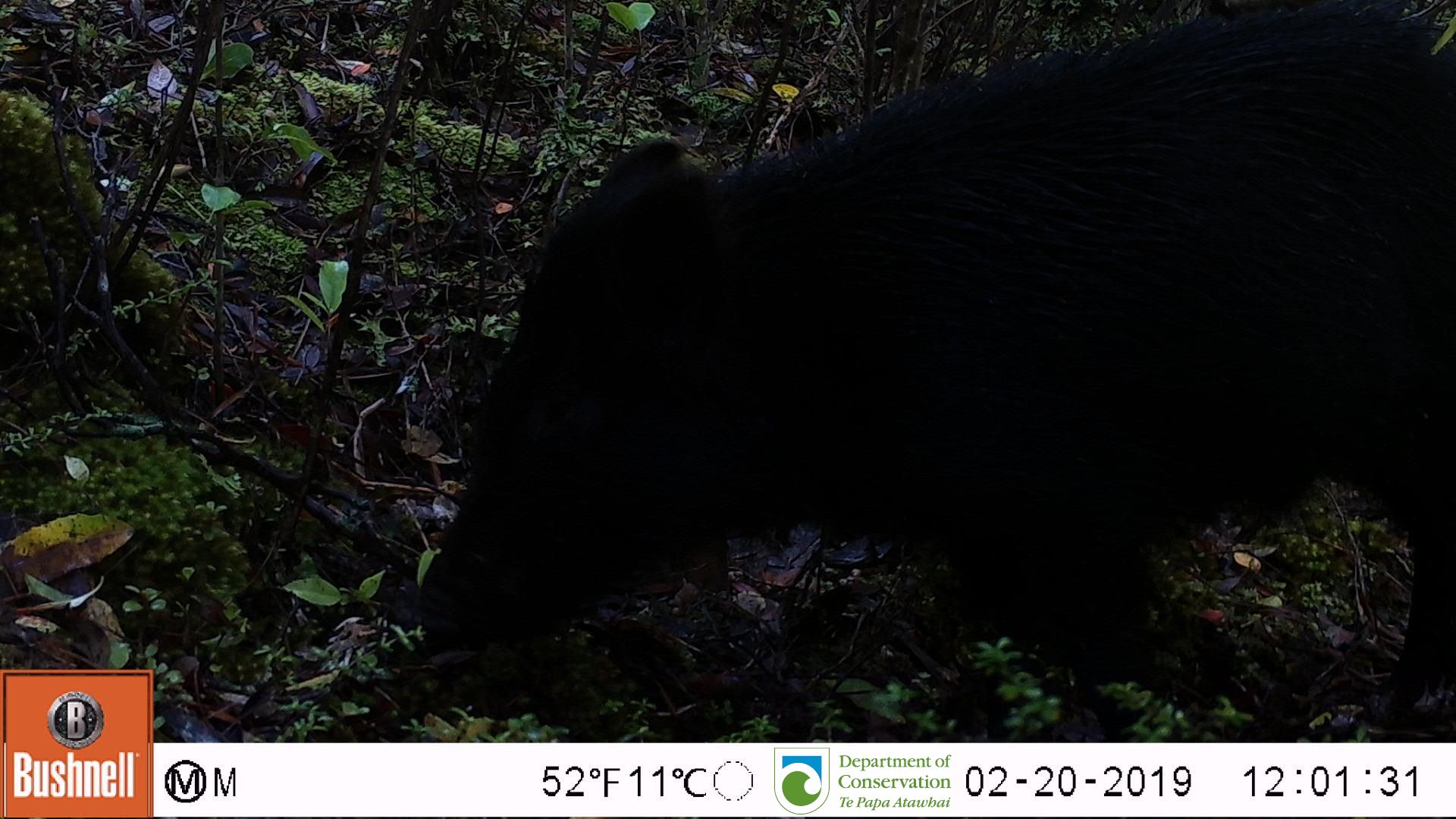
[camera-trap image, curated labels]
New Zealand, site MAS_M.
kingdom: Animalia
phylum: Chordata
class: Mammalia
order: Artiodactyla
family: Suidae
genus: Sus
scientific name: Sus scrofa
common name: pig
Pig (Sus scrofa).